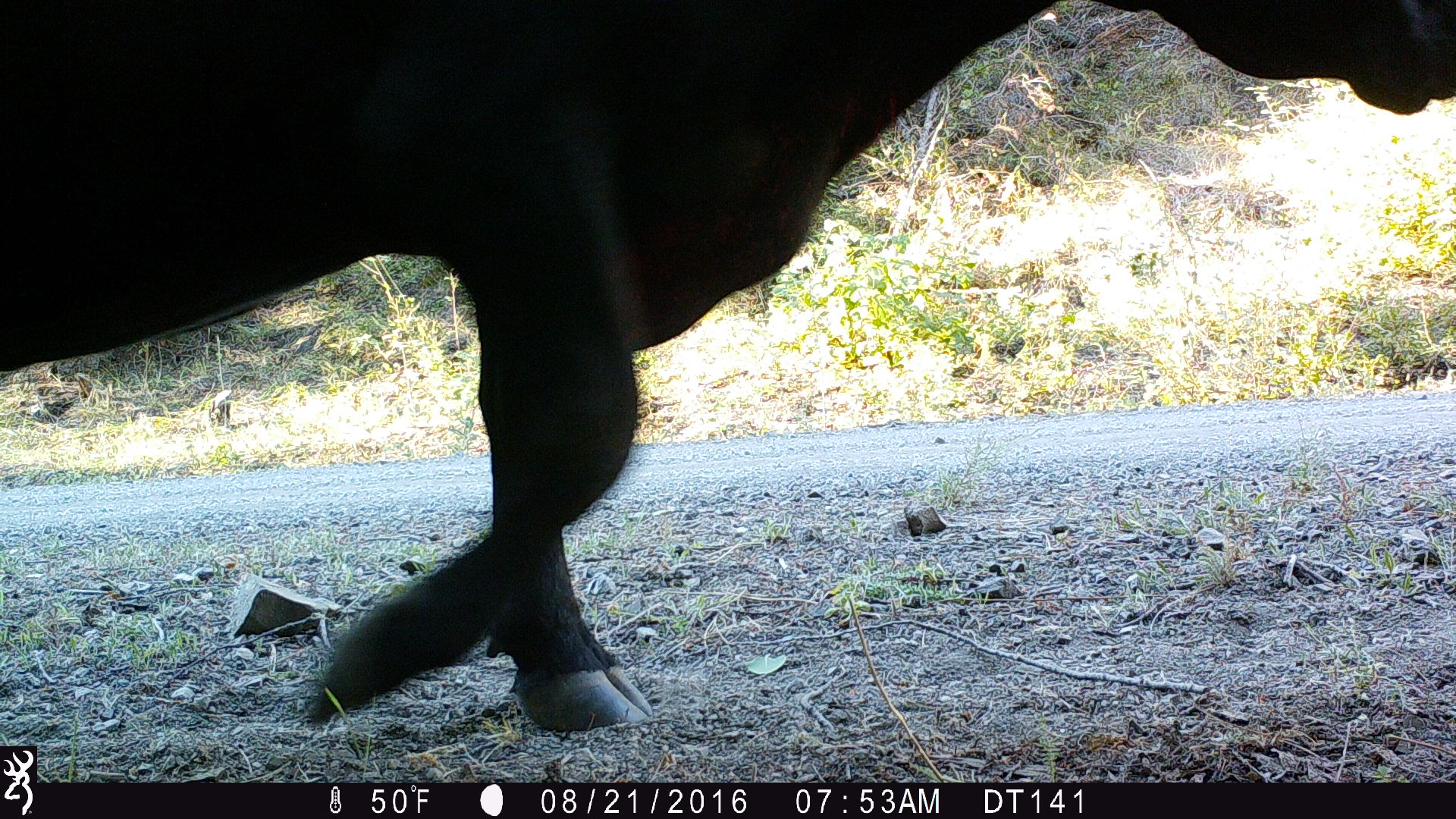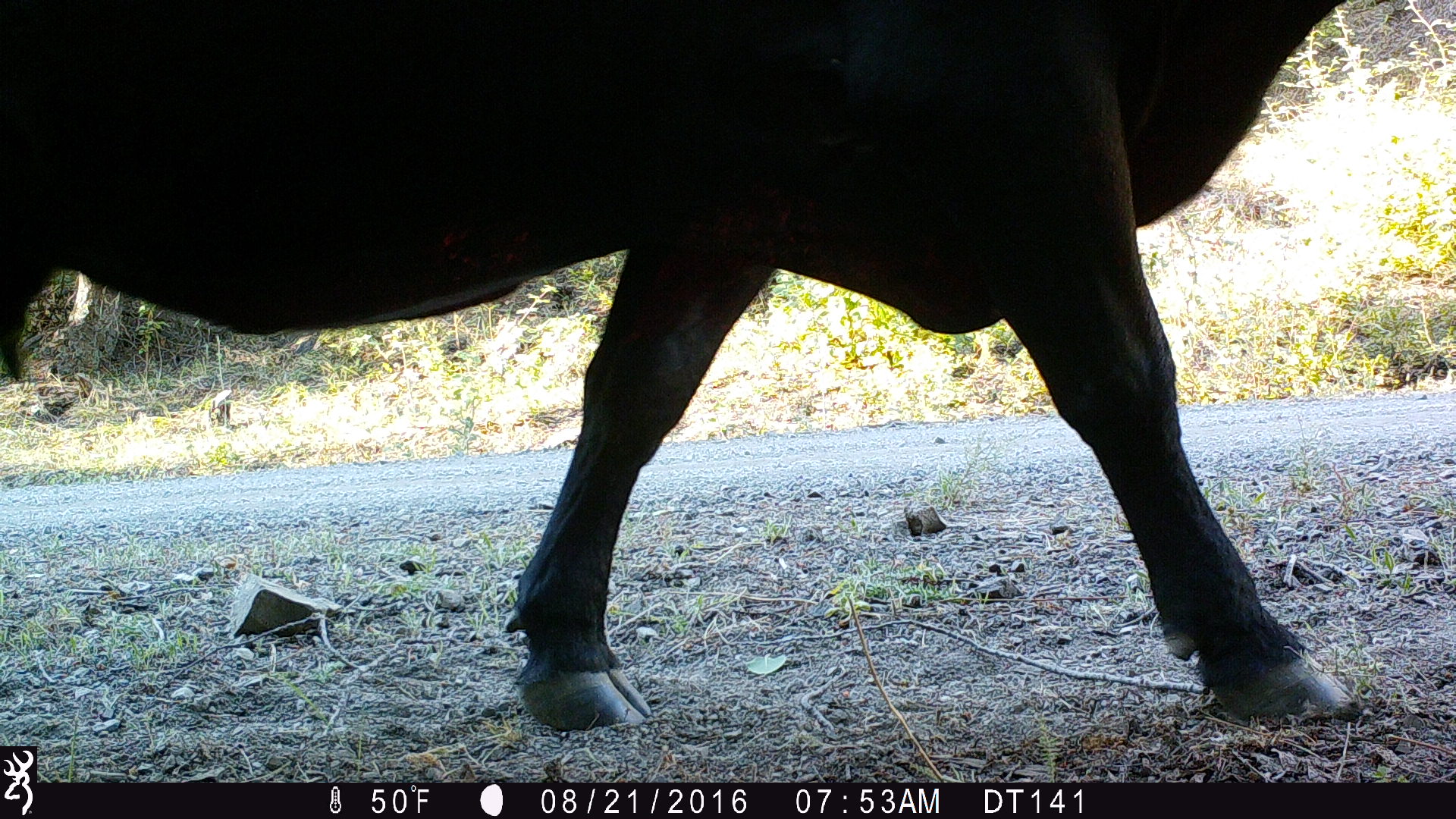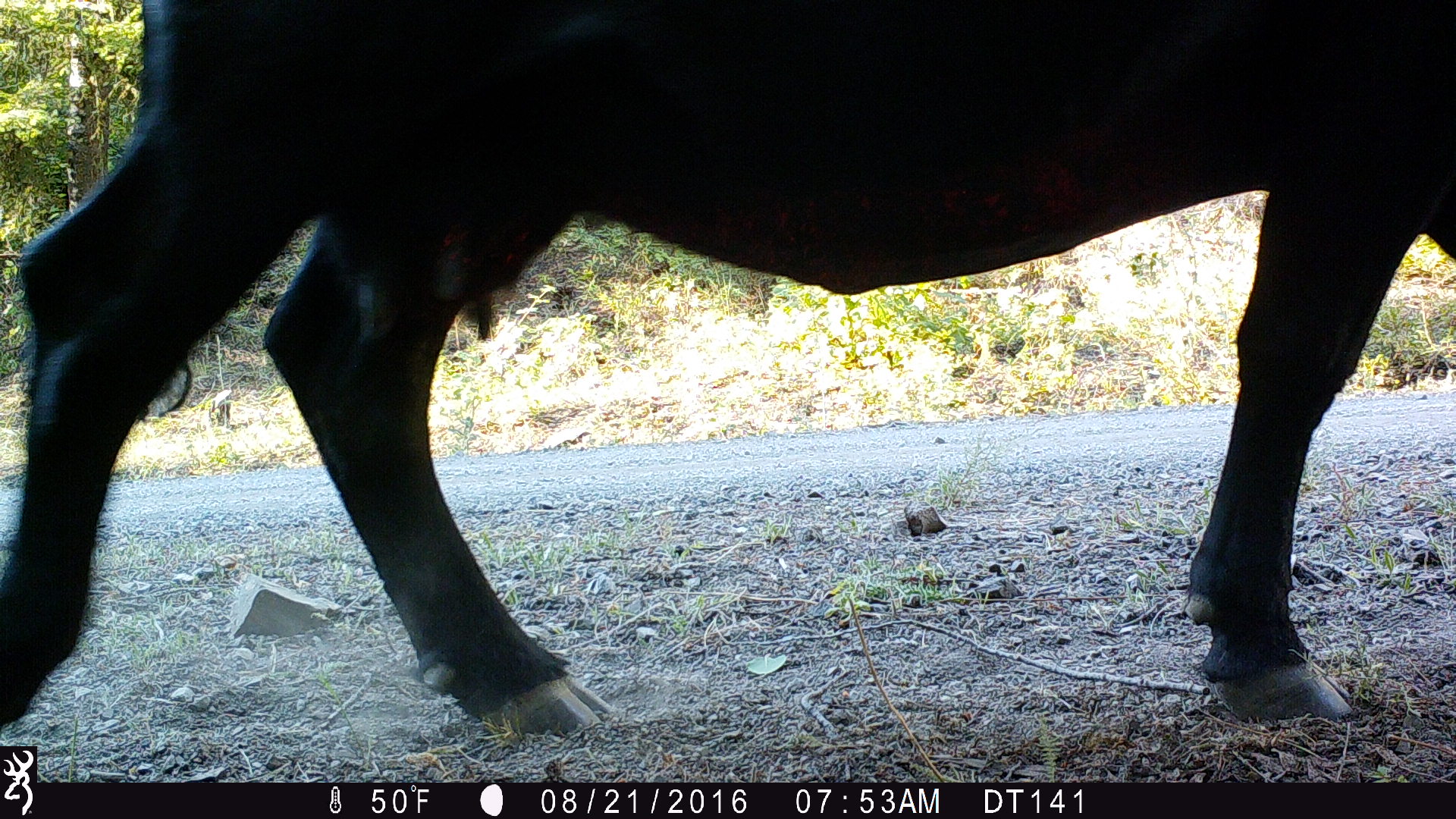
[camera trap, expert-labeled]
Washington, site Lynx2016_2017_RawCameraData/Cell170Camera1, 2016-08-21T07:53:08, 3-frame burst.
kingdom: Animalia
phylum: Chordata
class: Mammalia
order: Artiodactyla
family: Bovidae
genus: Bos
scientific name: Bos taurus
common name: domestic cattle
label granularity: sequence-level